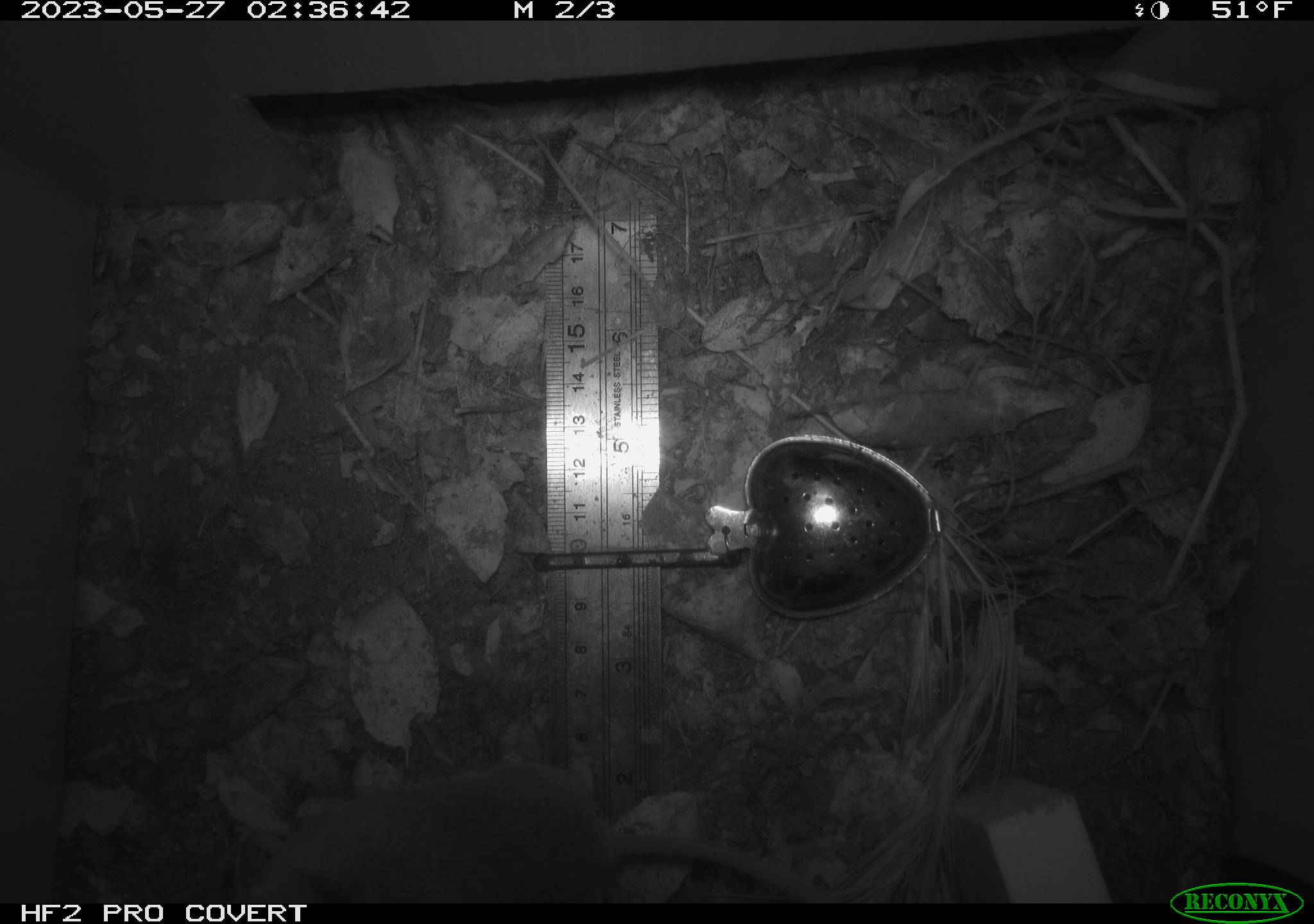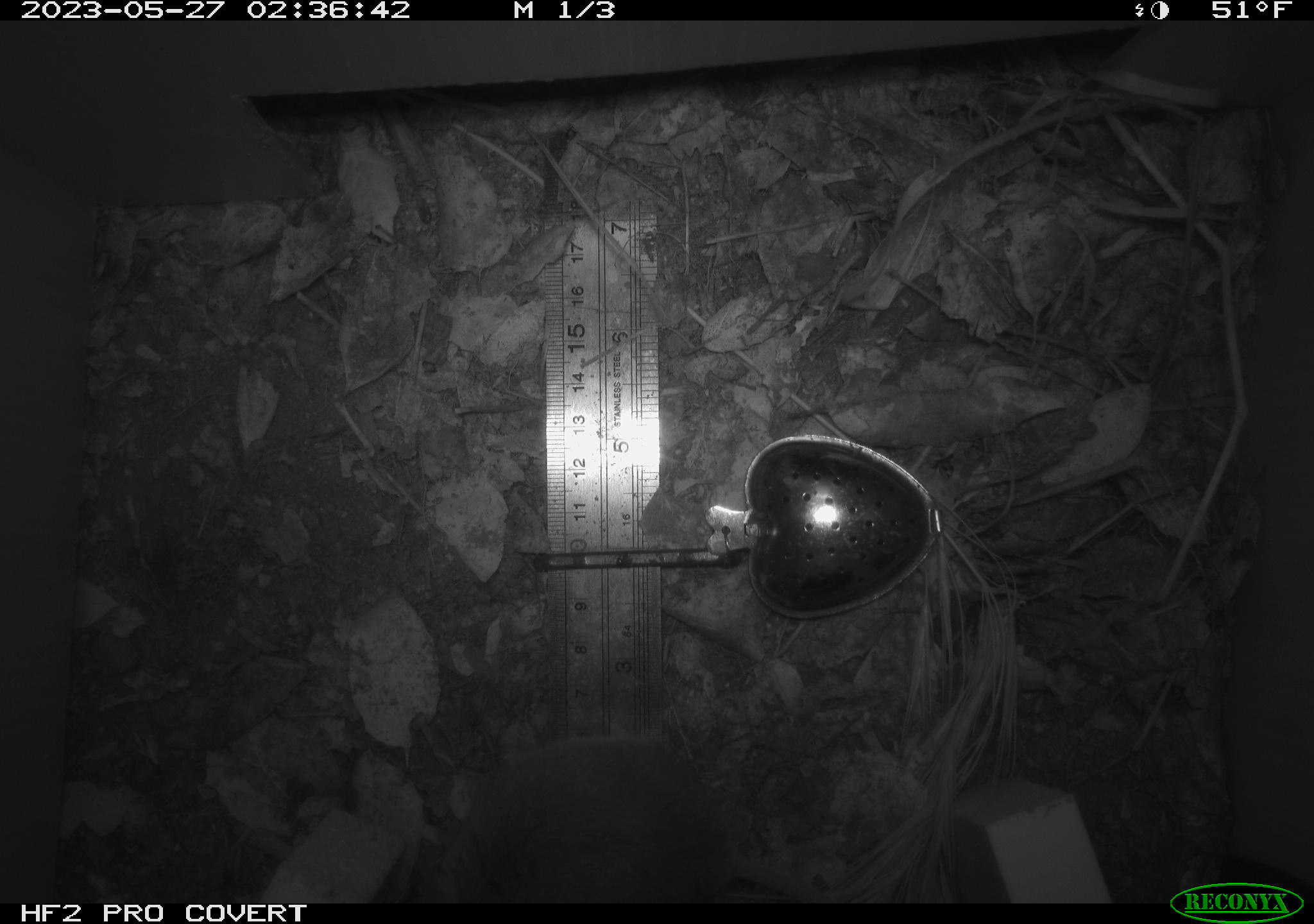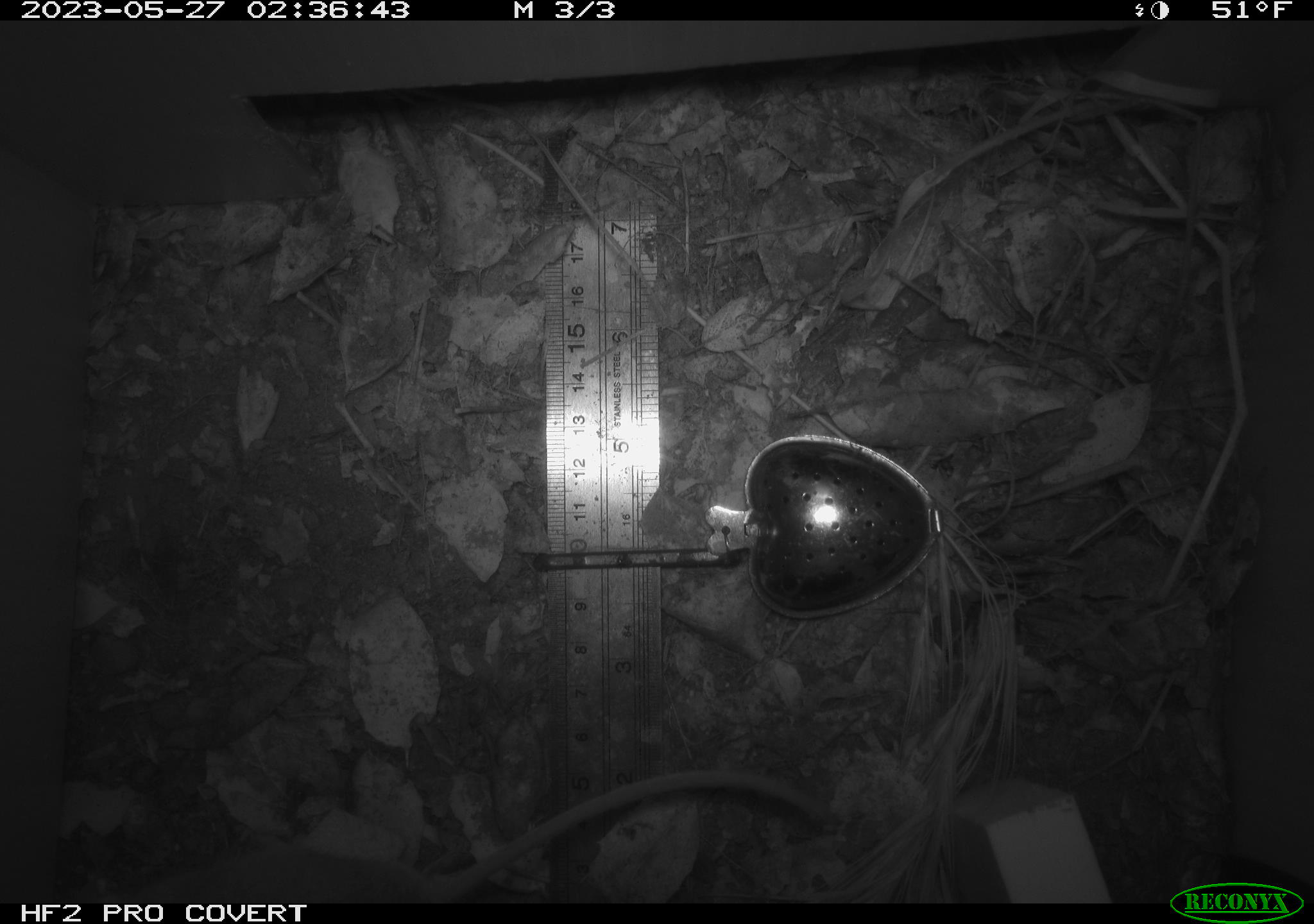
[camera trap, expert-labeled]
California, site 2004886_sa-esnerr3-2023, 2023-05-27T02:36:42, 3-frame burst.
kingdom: Animalia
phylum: Chordata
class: Mammalia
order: Rodentia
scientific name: Rodentia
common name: mouse species